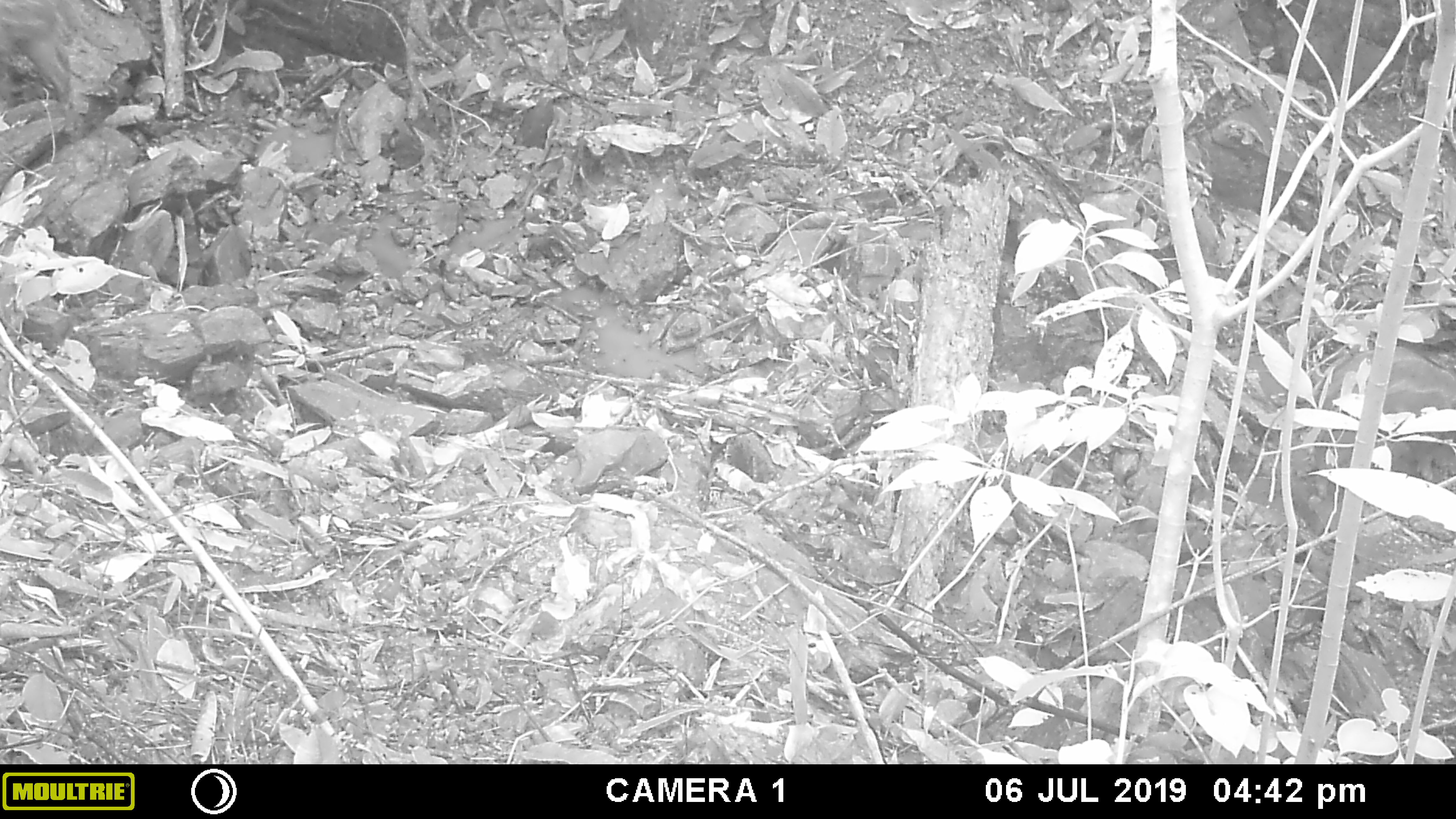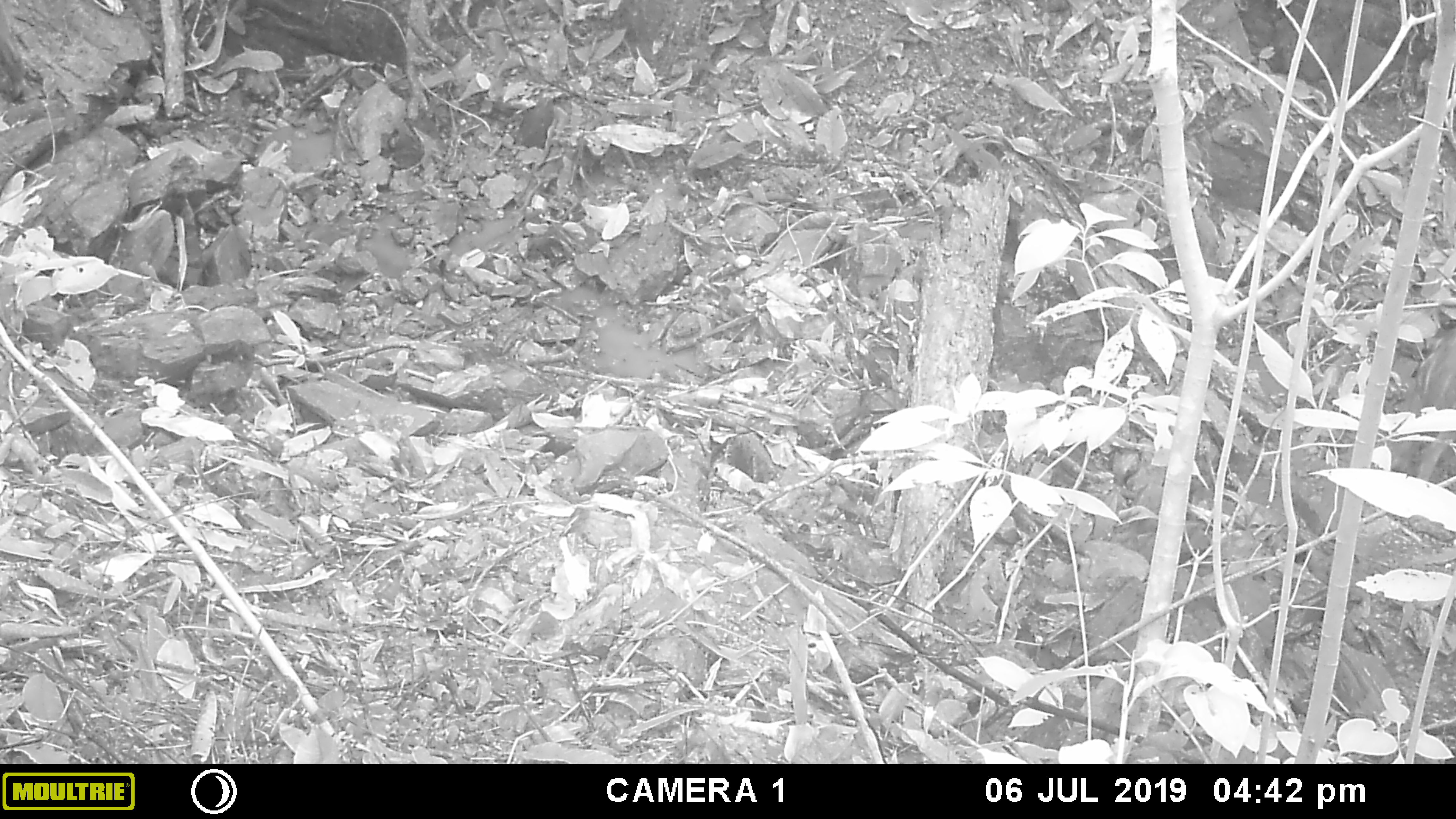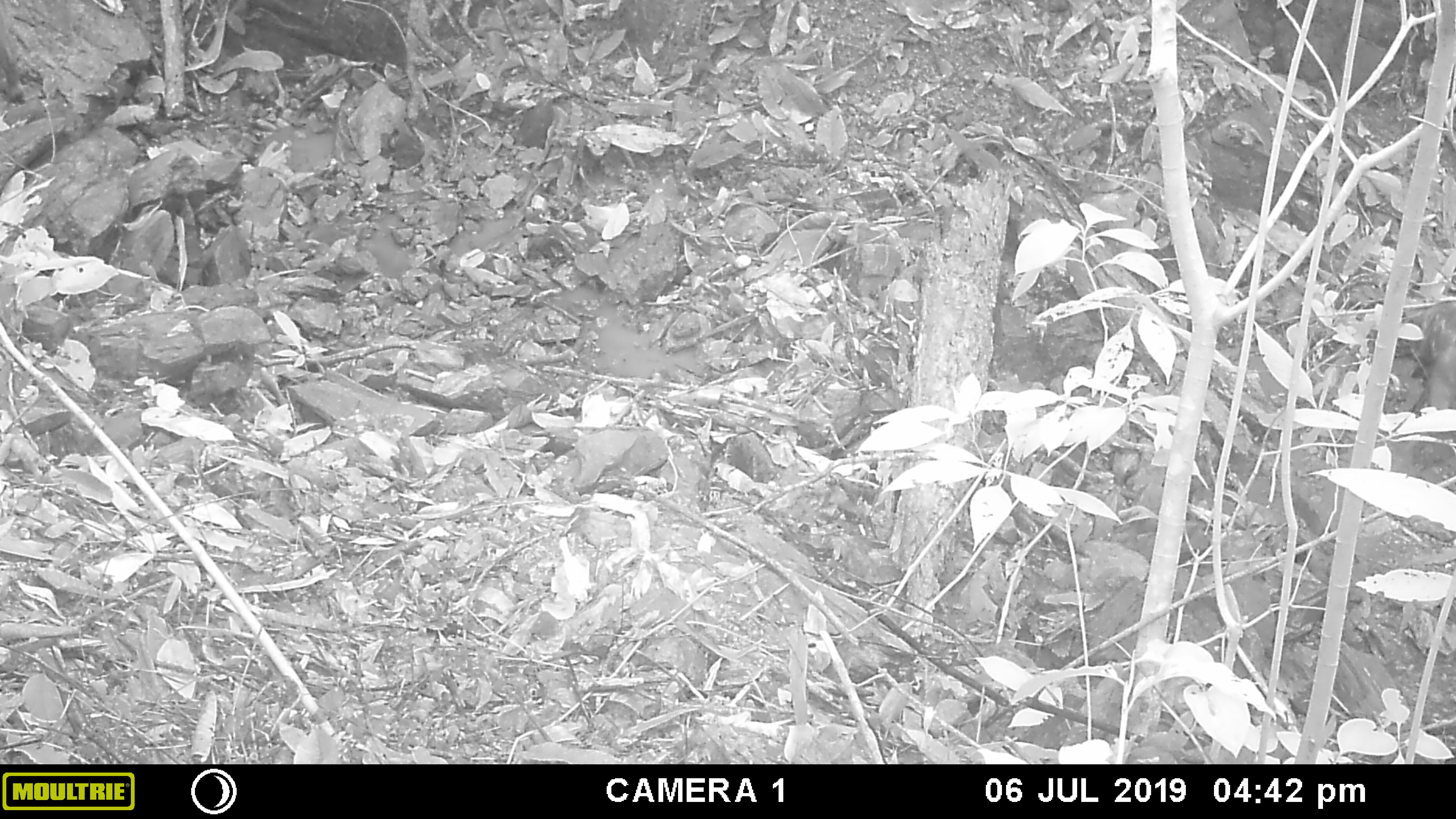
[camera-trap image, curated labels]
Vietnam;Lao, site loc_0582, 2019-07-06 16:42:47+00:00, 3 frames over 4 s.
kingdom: Animalia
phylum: Chordata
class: Mammalia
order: Artiodactyla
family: Suidae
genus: Sus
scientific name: Sus scrofa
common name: eurasian wild pig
Eurasian wild pig (Sus scrofa). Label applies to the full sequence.